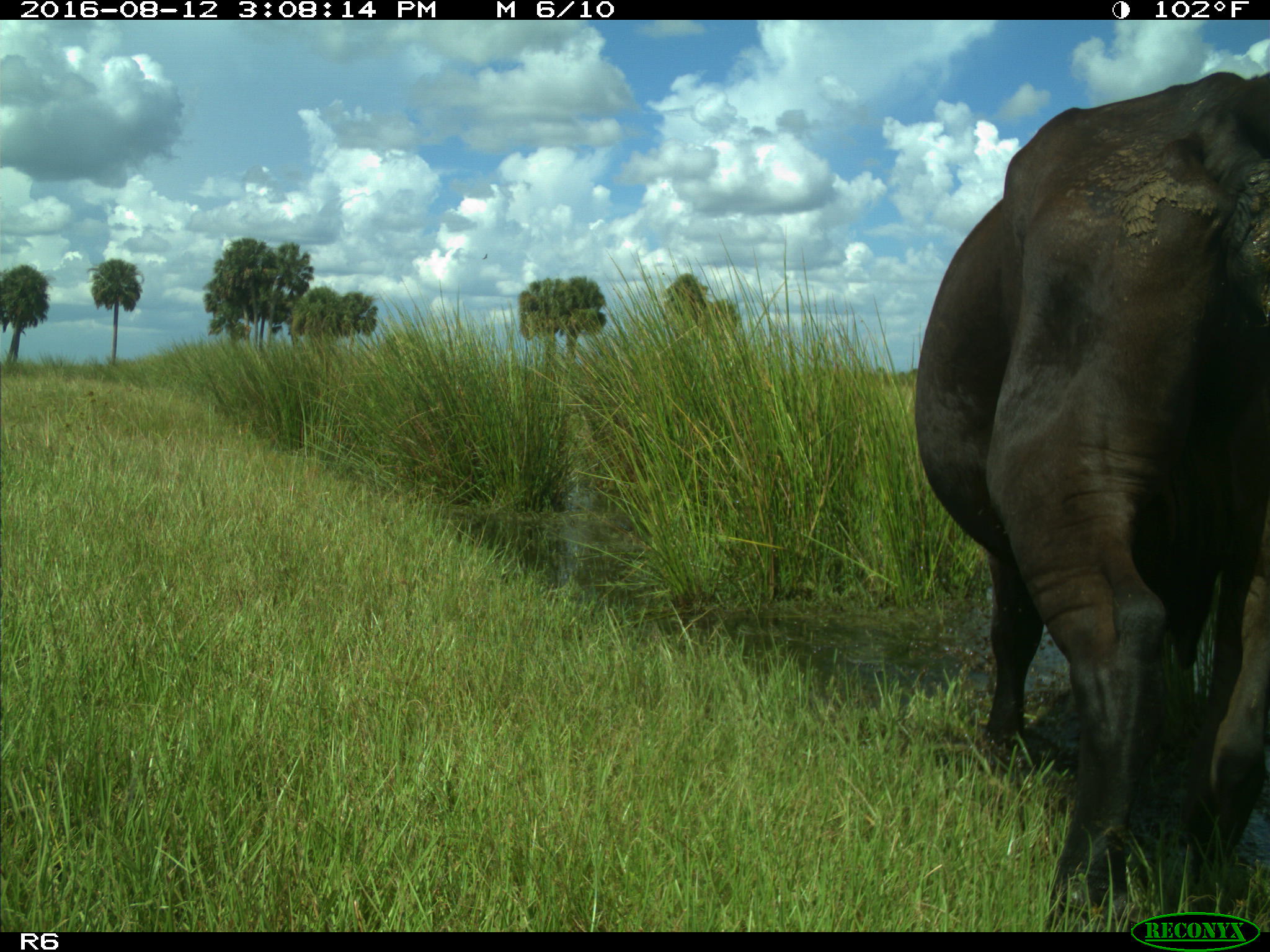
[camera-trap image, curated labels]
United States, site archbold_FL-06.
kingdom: Animalia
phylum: Chordata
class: Mammalia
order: Artiodactyla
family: Bovidae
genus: Bos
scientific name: Bos taurus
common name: domestic cow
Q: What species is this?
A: Bos taurus (domestic cow).